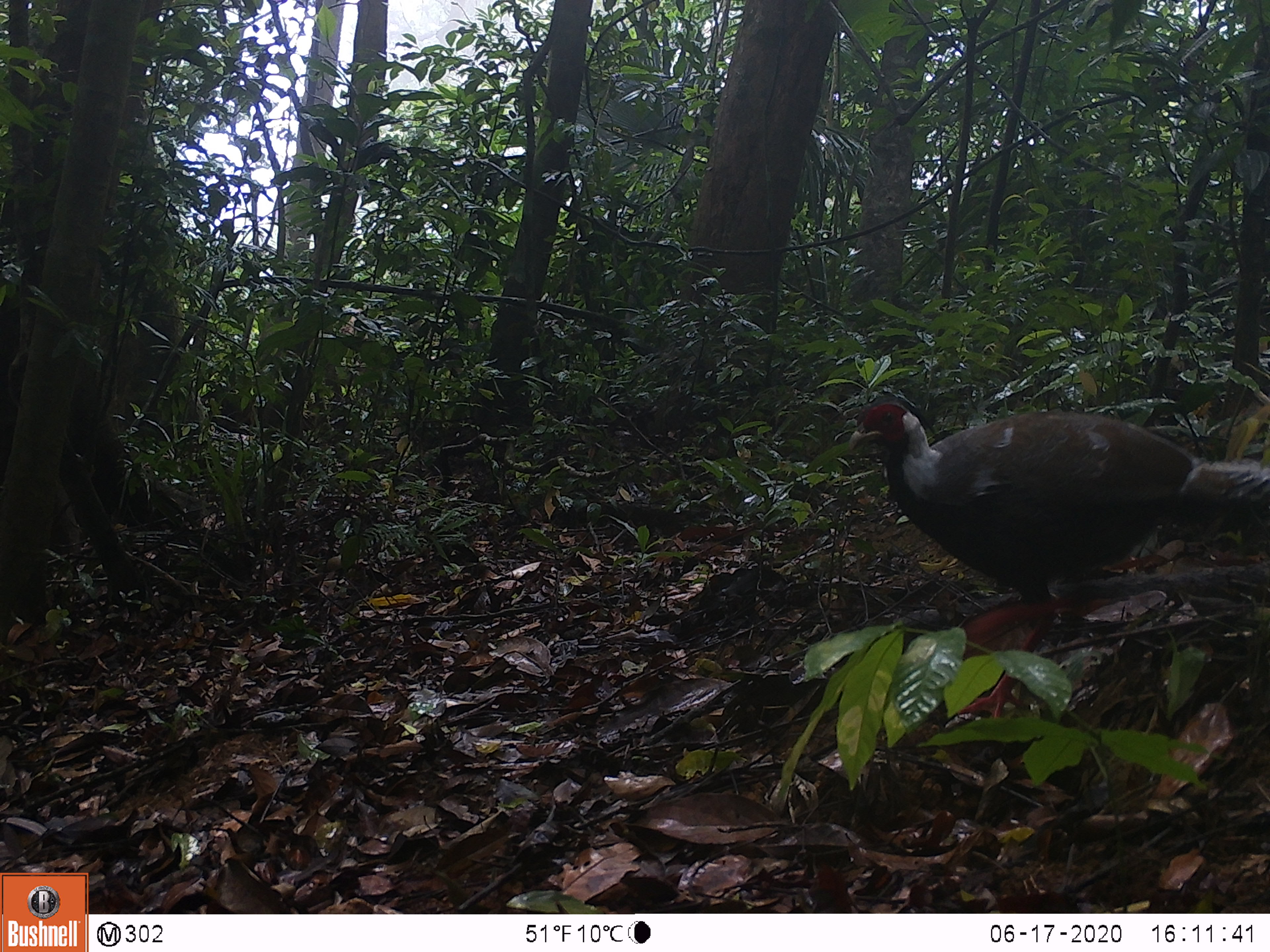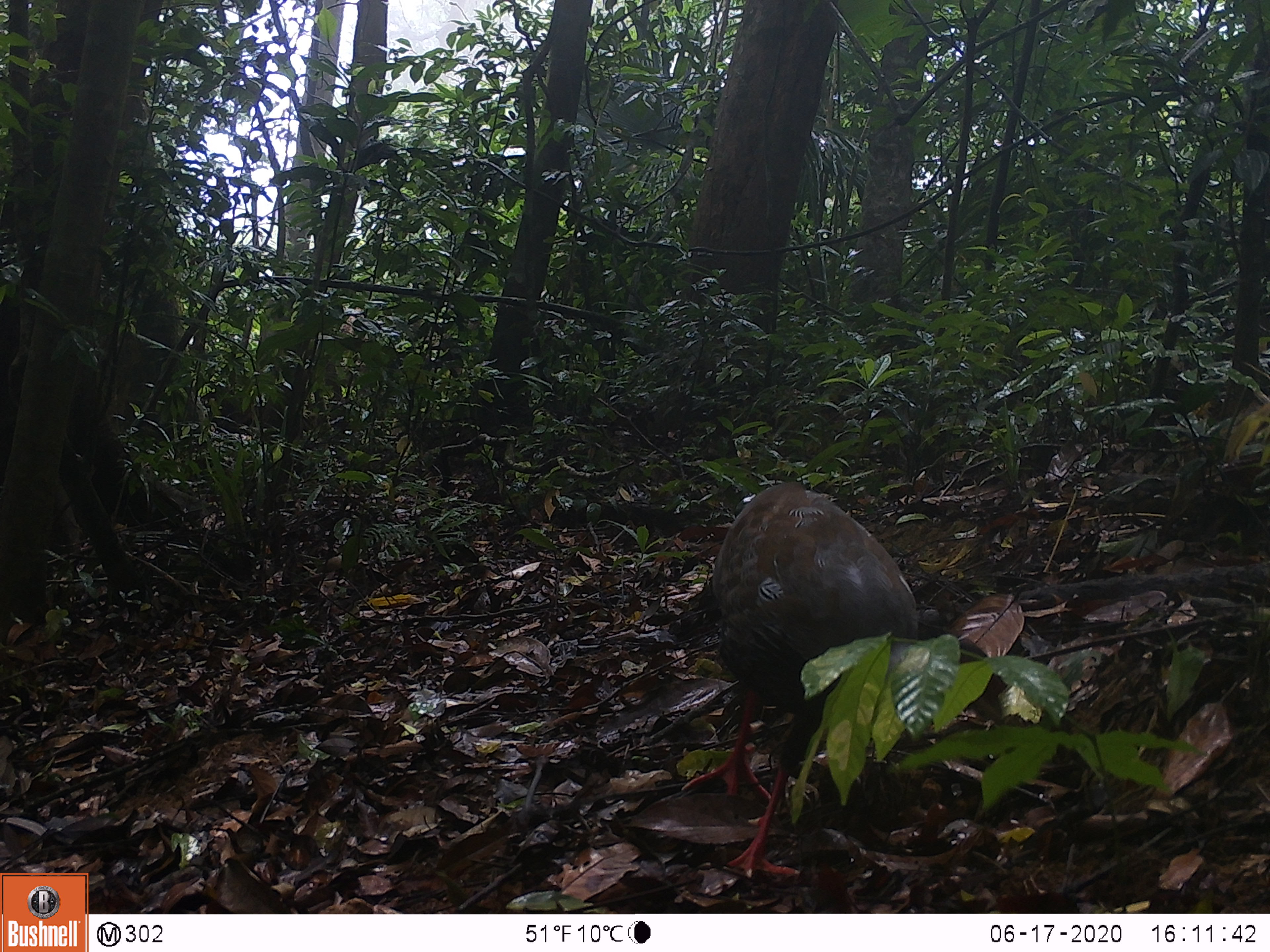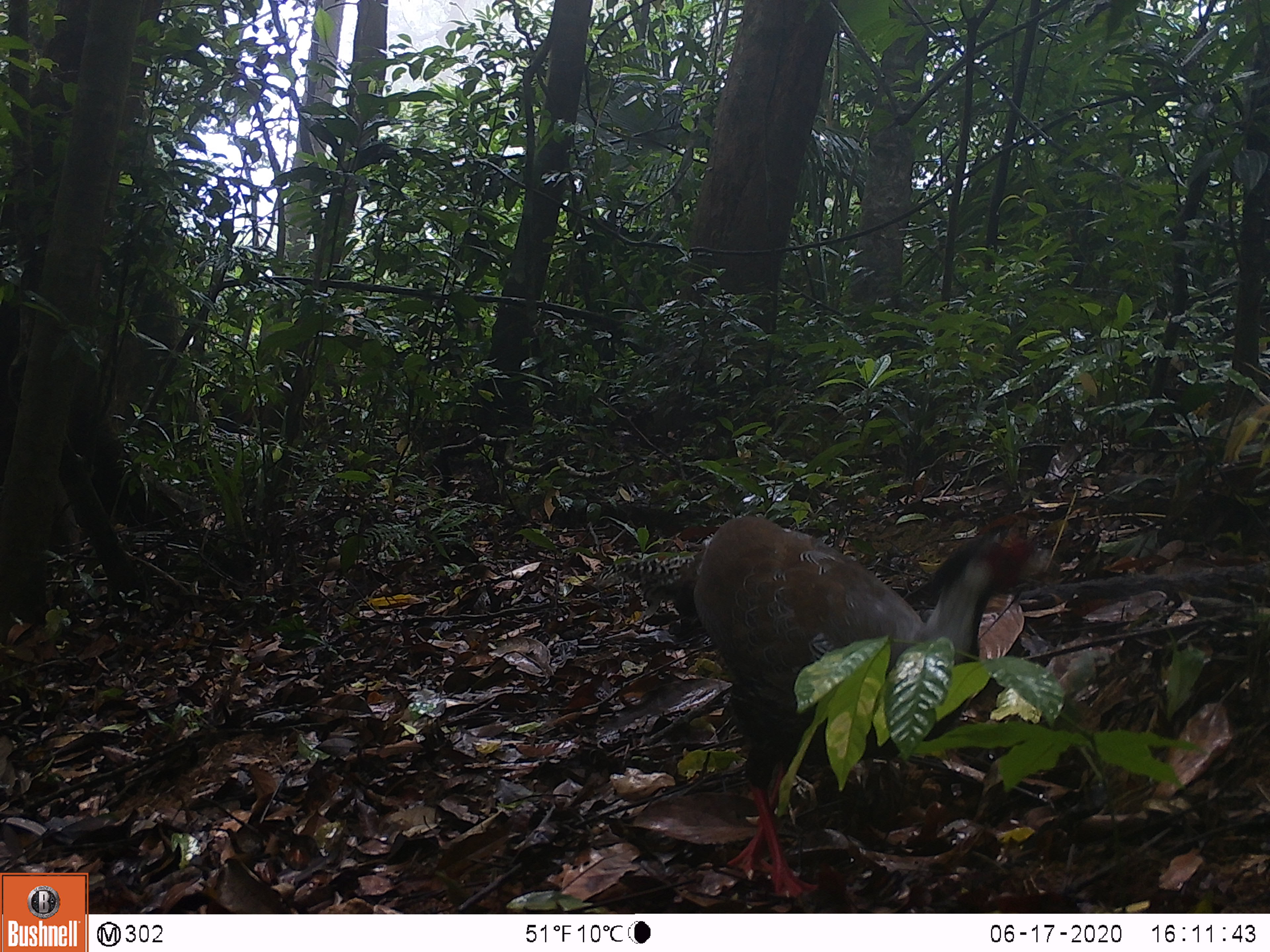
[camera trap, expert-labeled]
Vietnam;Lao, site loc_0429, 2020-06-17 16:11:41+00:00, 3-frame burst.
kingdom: Animalia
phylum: Chordata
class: Aves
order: Galliformes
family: Phasianidae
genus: Lophura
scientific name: Lophura nycthemera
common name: silver pheasant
Silver pheasant (Lophura nycthemera). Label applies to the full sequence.